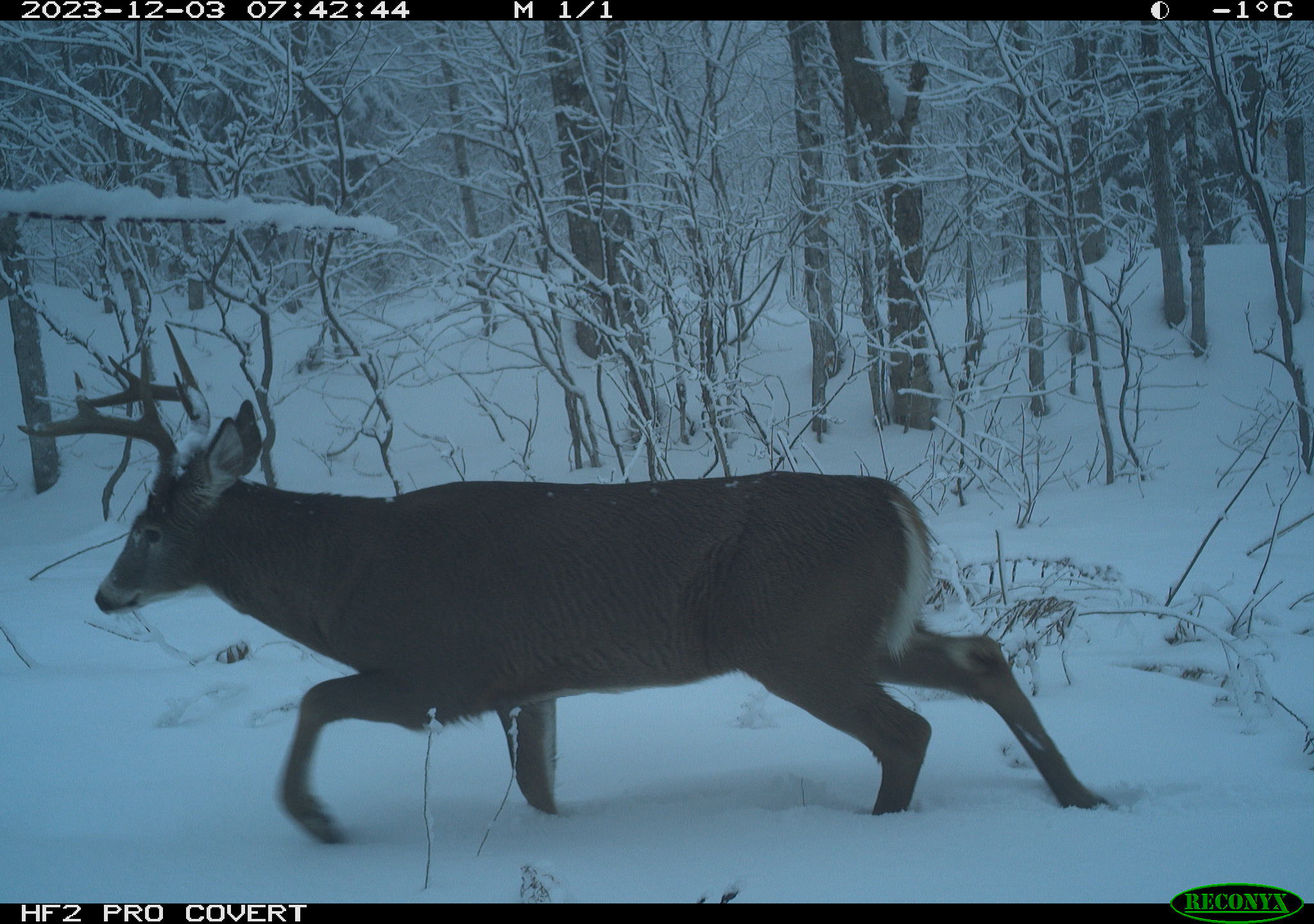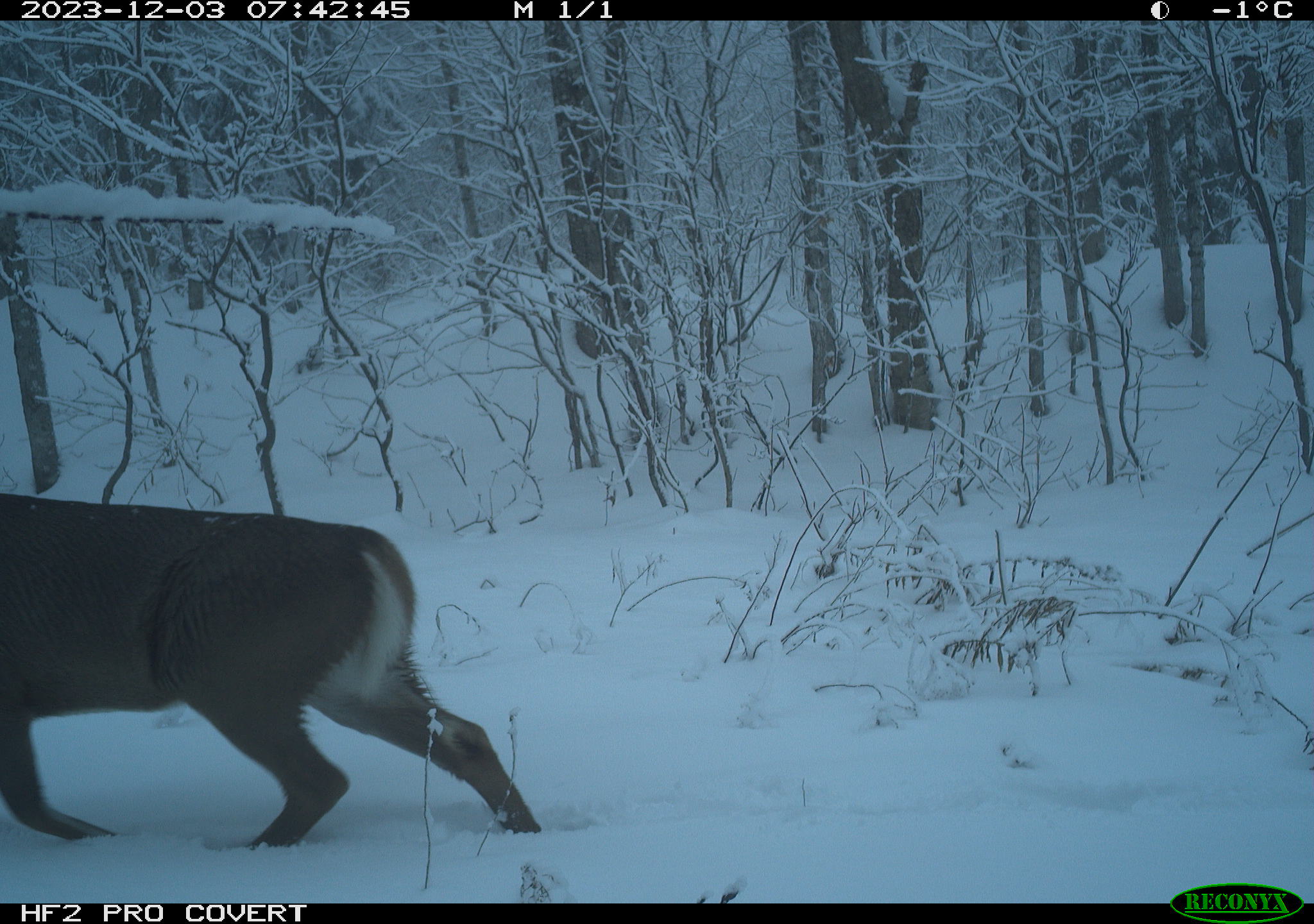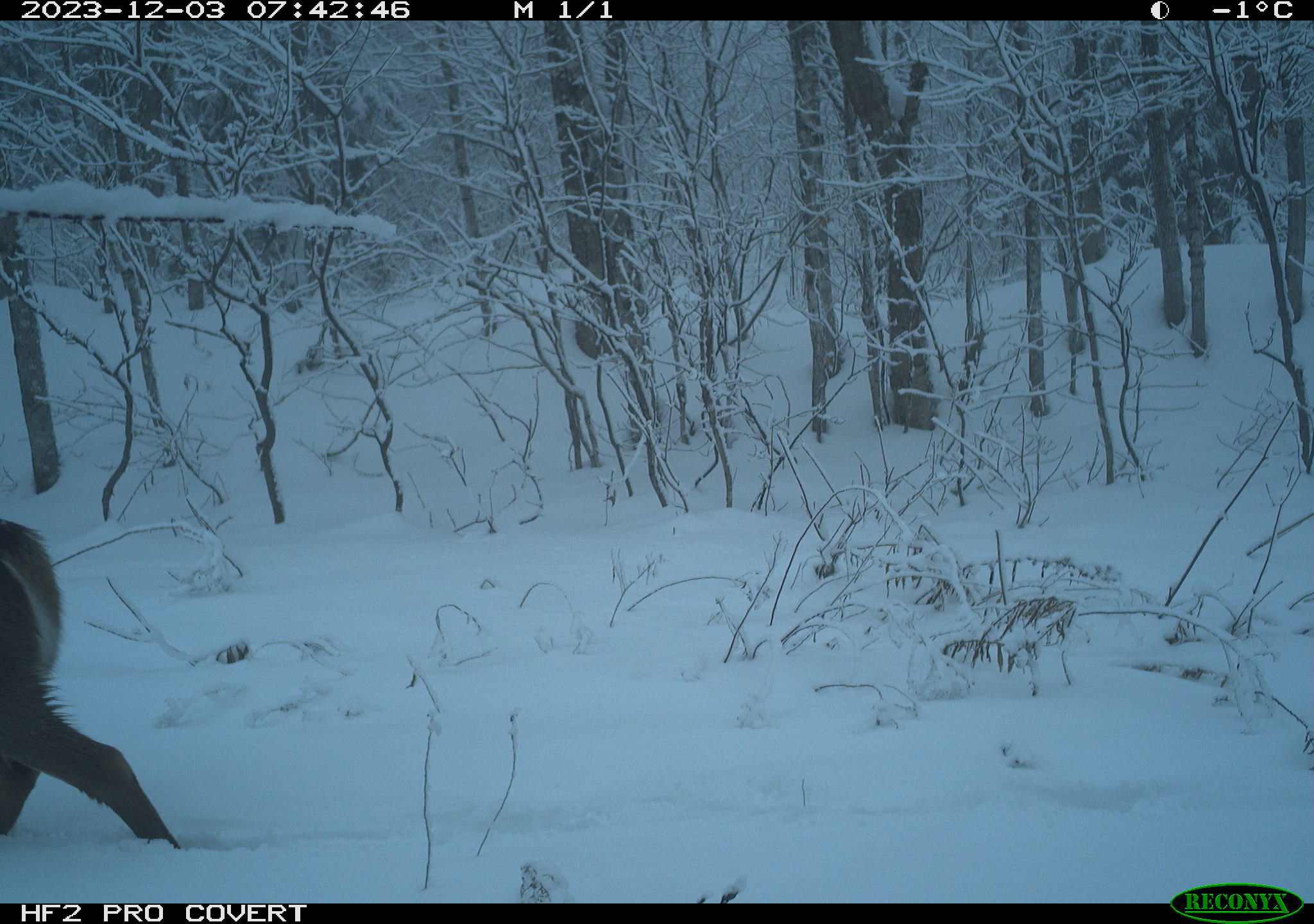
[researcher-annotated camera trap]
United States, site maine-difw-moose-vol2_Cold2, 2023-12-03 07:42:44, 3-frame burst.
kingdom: Animalia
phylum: Chordata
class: Mammalia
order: Artiodactyla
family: Cervidae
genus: Odocoileus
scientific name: Odocoileus virginianus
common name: white-tailed deer